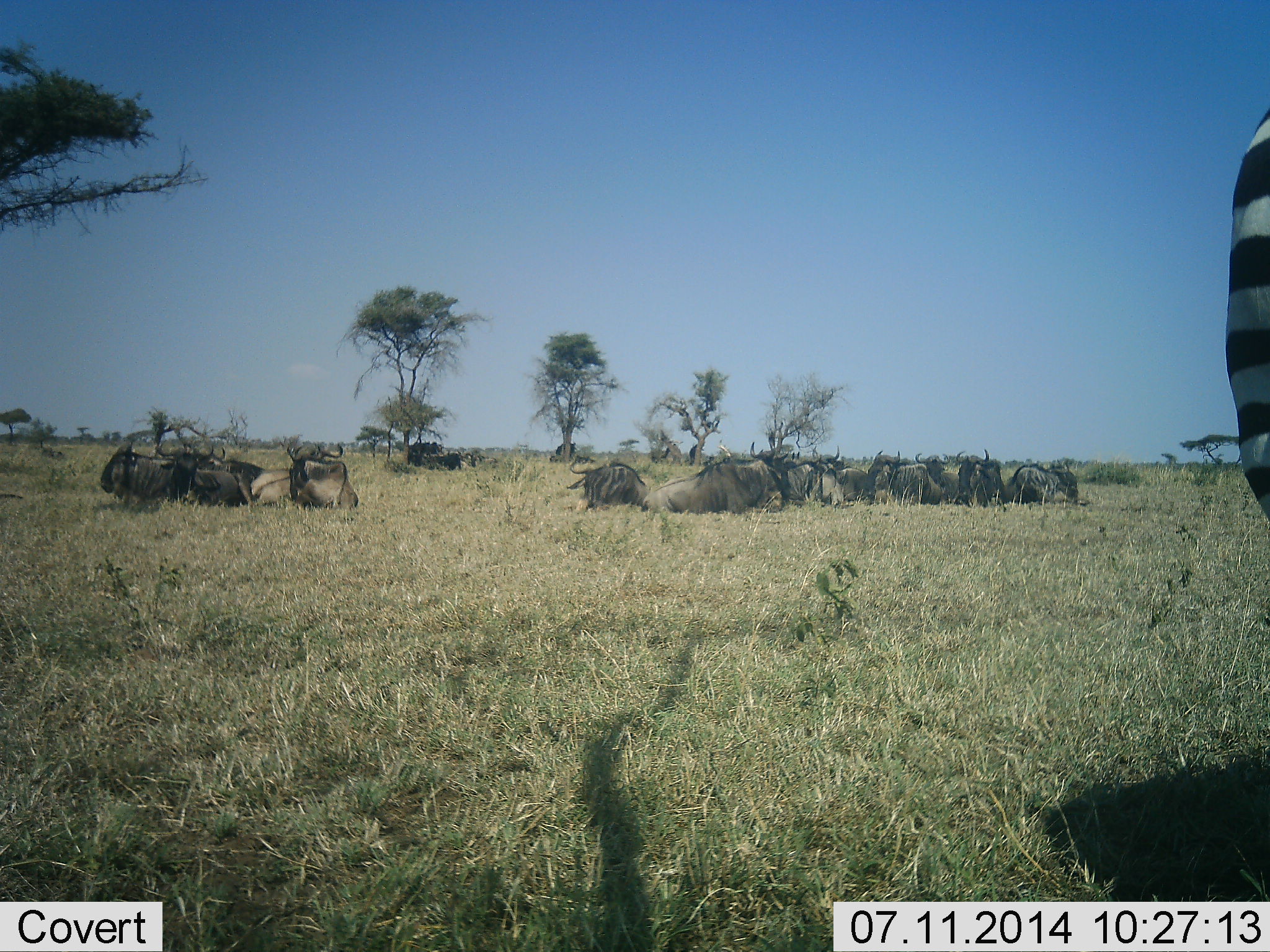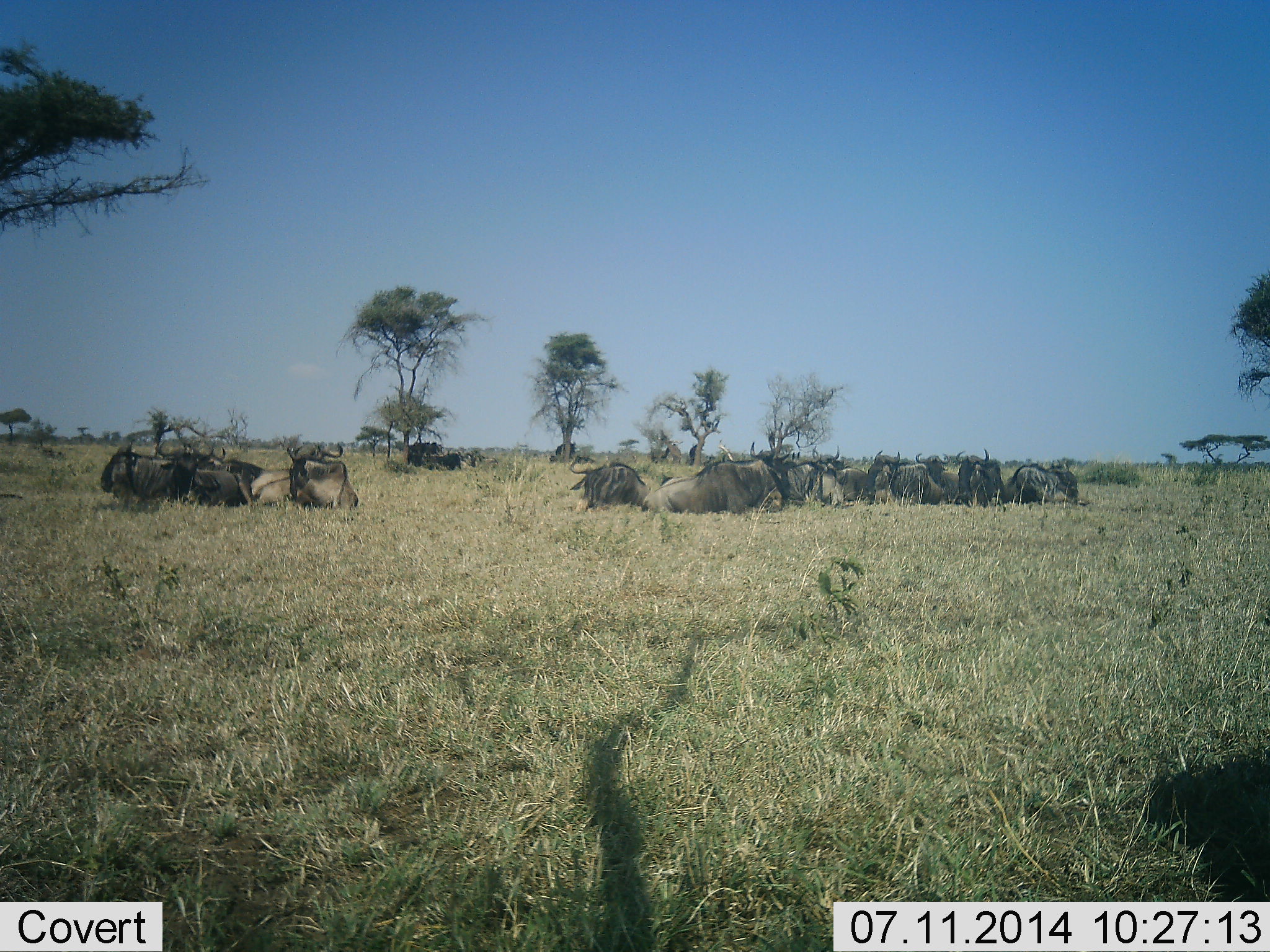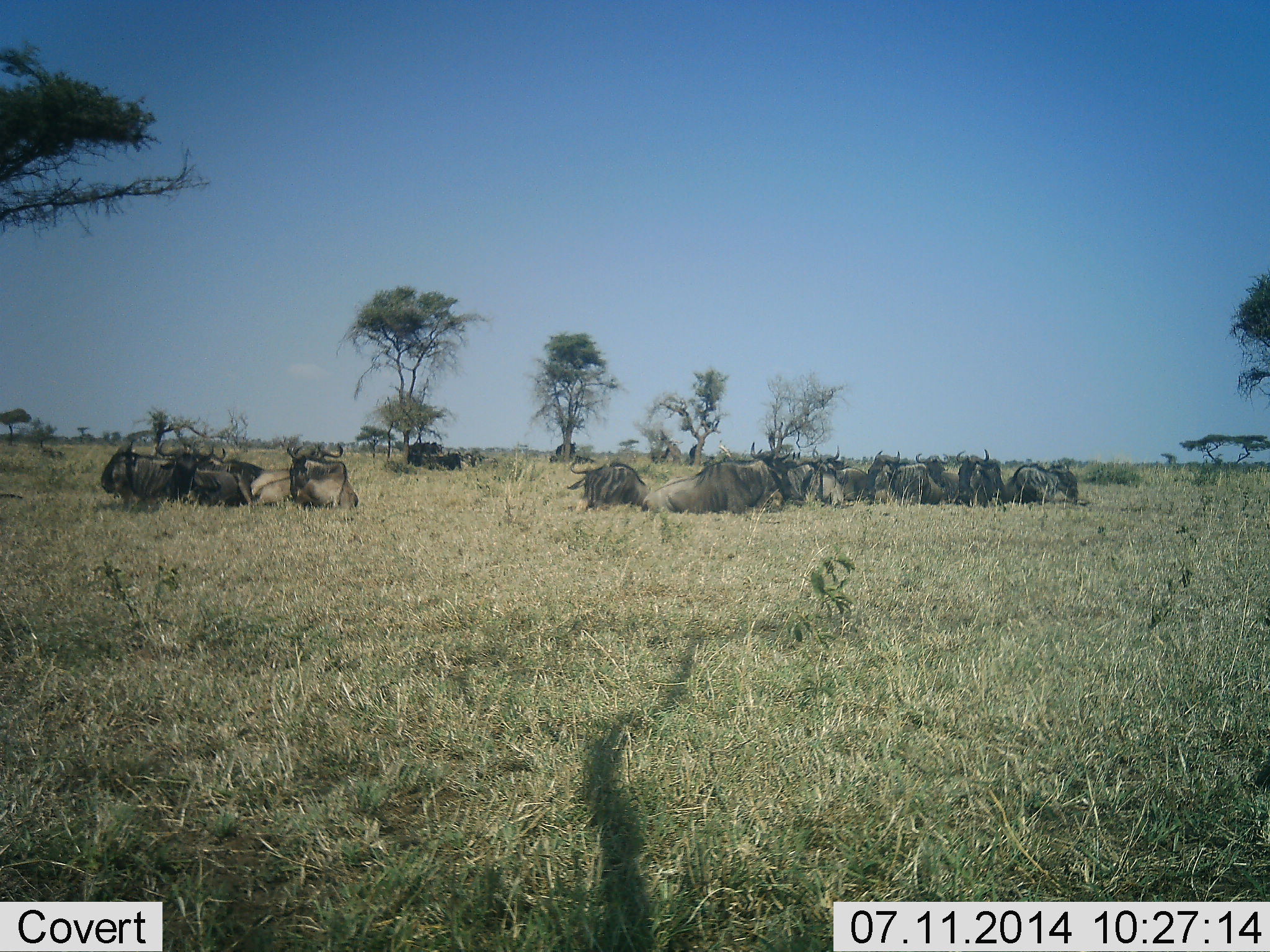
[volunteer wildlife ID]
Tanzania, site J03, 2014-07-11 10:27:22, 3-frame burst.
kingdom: Animalia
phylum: Chordata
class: Mammalia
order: Artiodactyla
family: Bovidae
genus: Connochaetes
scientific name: Connochaetes taurinus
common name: blue wildebeest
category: wildebeest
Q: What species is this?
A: Wildebeest (blue wildebeest) (Connochaetes taurinus).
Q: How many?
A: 11-50.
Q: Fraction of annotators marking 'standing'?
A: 12%.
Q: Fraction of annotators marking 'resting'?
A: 88%.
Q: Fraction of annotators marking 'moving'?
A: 0%.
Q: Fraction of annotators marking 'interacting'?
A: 6%.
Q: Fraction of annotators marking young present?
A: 0%.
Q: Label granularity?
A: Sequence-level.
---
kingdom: Animalia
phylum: Chordata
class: Mammalia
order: Perissodactyla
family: Equidae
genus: Equus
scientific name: Equus quagga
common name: plains zebra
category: zebra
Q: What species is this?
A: Zebra (plains zebra) (Equus quagga).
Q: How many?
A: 1.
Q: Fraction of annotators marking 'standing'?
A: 30%.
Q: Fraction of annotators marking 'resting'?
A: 0%.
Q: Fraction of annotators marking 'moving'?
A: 70%.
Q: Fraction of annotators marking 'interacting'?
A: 0%.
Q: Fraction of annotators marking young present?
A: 0%.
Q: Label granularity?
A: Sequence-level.